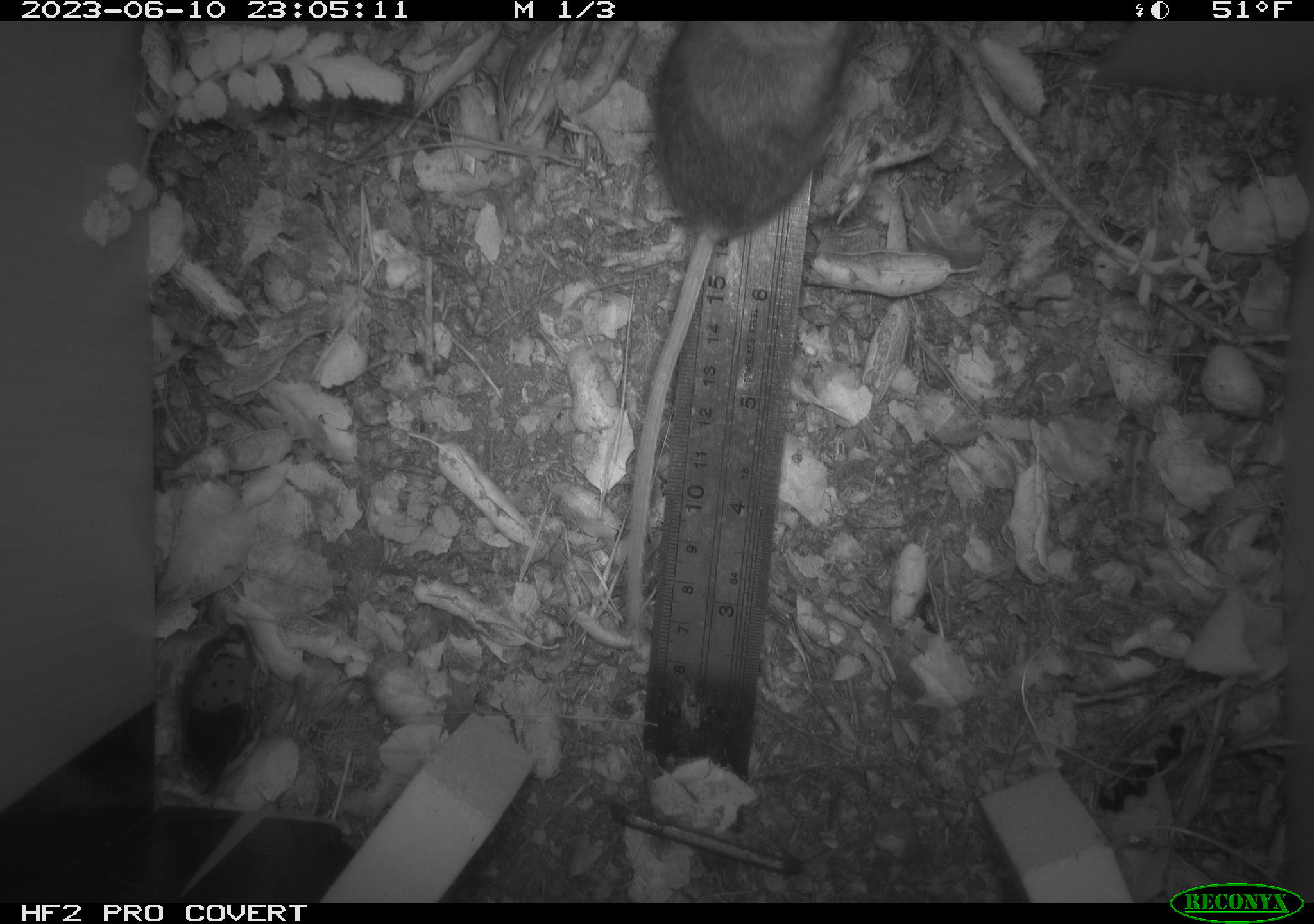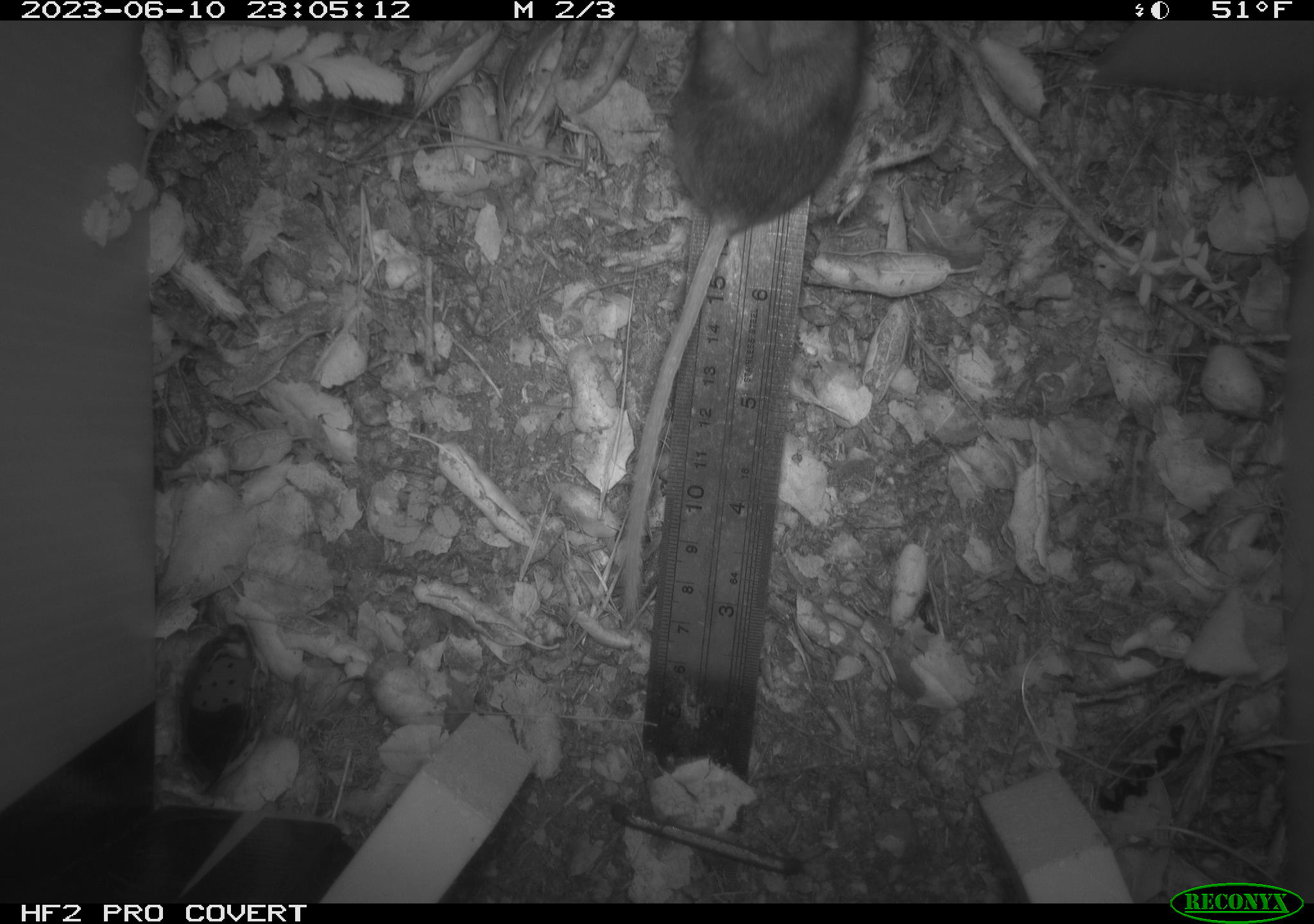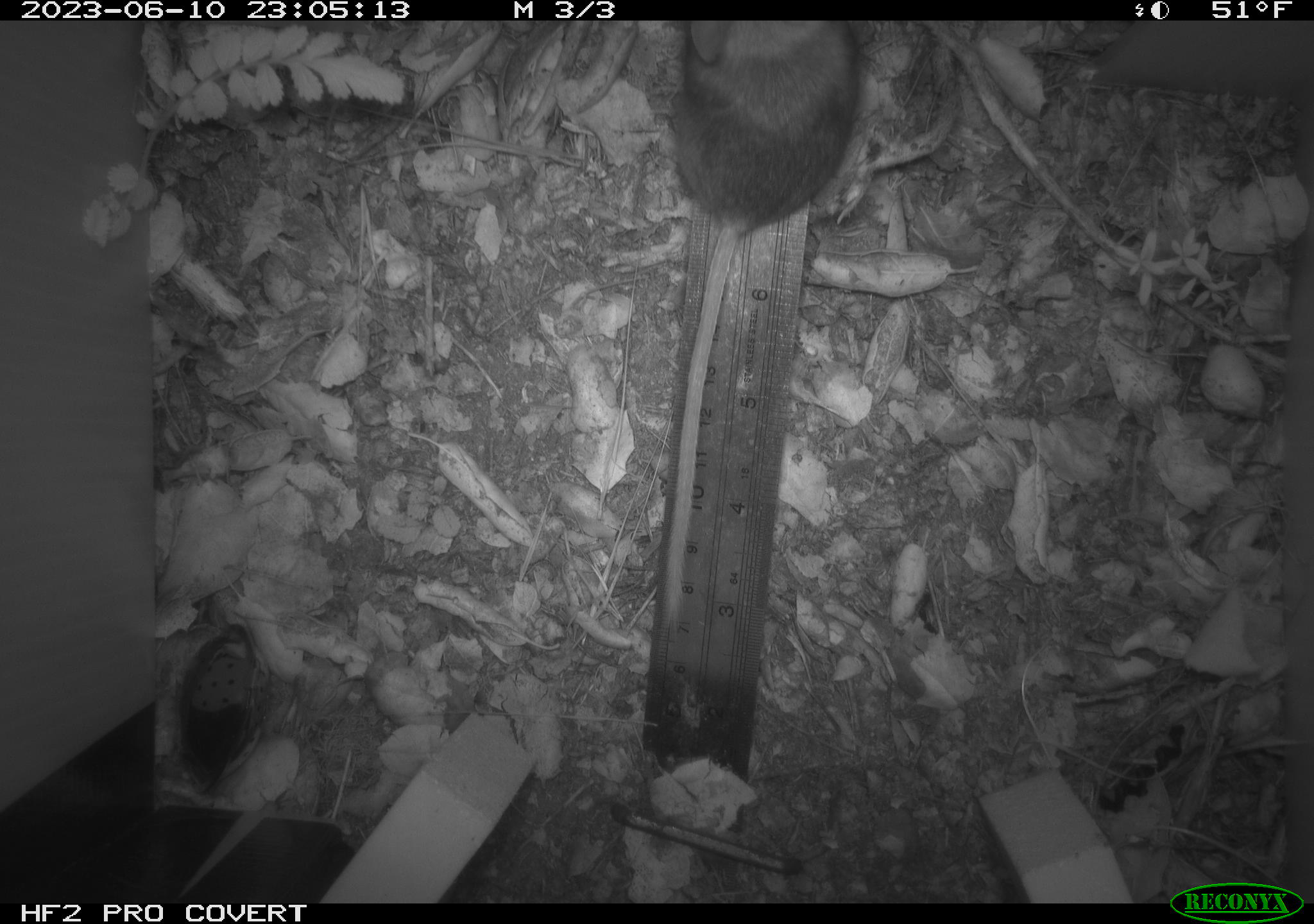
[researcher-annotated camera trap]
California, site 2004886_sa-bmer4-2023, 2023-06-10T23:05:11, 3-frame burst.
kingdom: Animalia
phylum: Chordata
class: Mammalia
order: Rodentia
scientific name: Rodentia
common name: mouse species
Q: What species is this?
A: Mouse species (Rodentia).